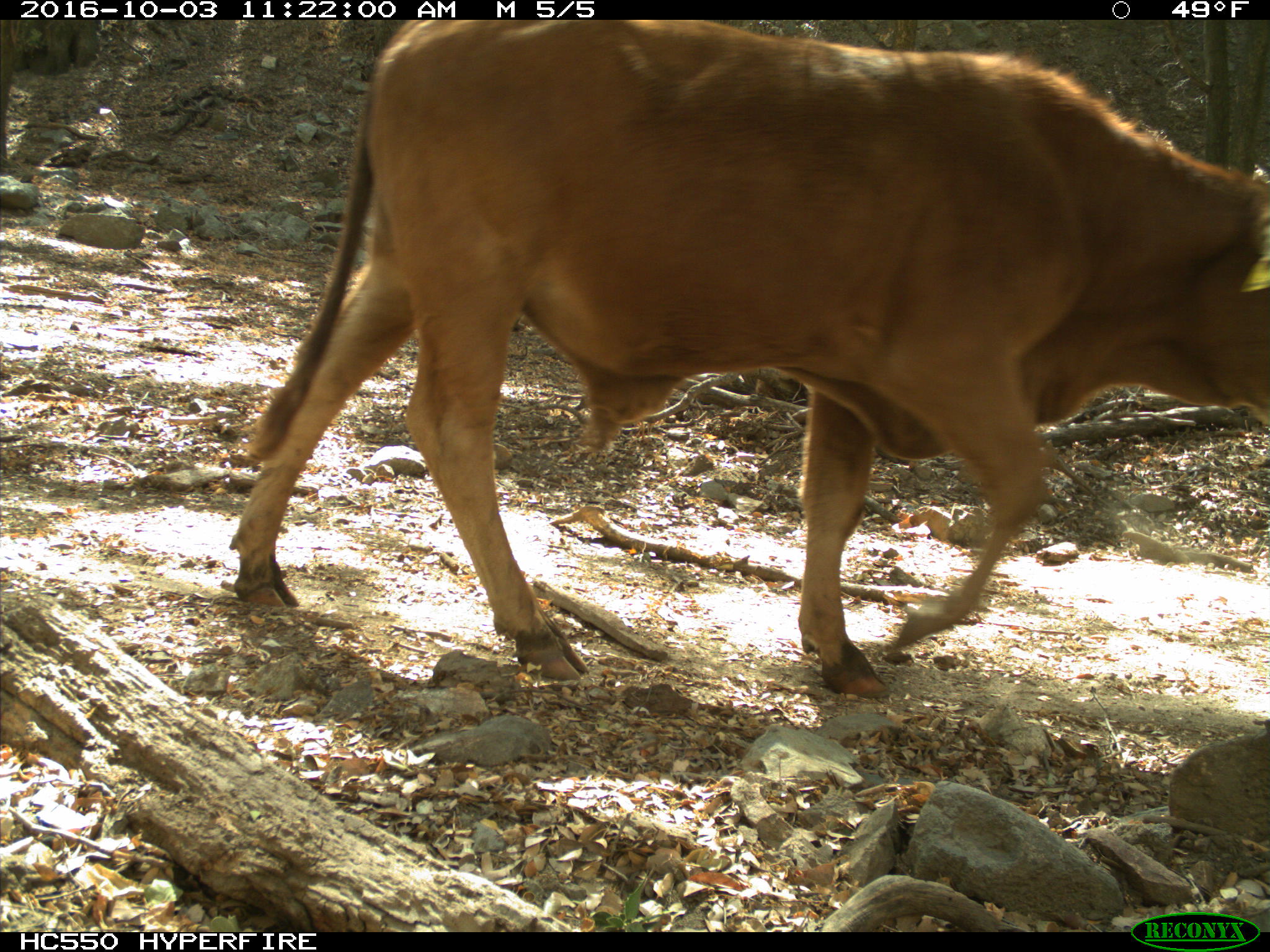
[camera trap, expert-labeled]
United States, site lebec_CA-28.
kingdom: Animalia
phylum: Chordata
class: Mammalia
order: Artiodactyla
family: Bovidae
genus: Bos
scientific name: Bos taurus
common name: domestic cow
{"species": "Bos taurus (domestic cow)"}